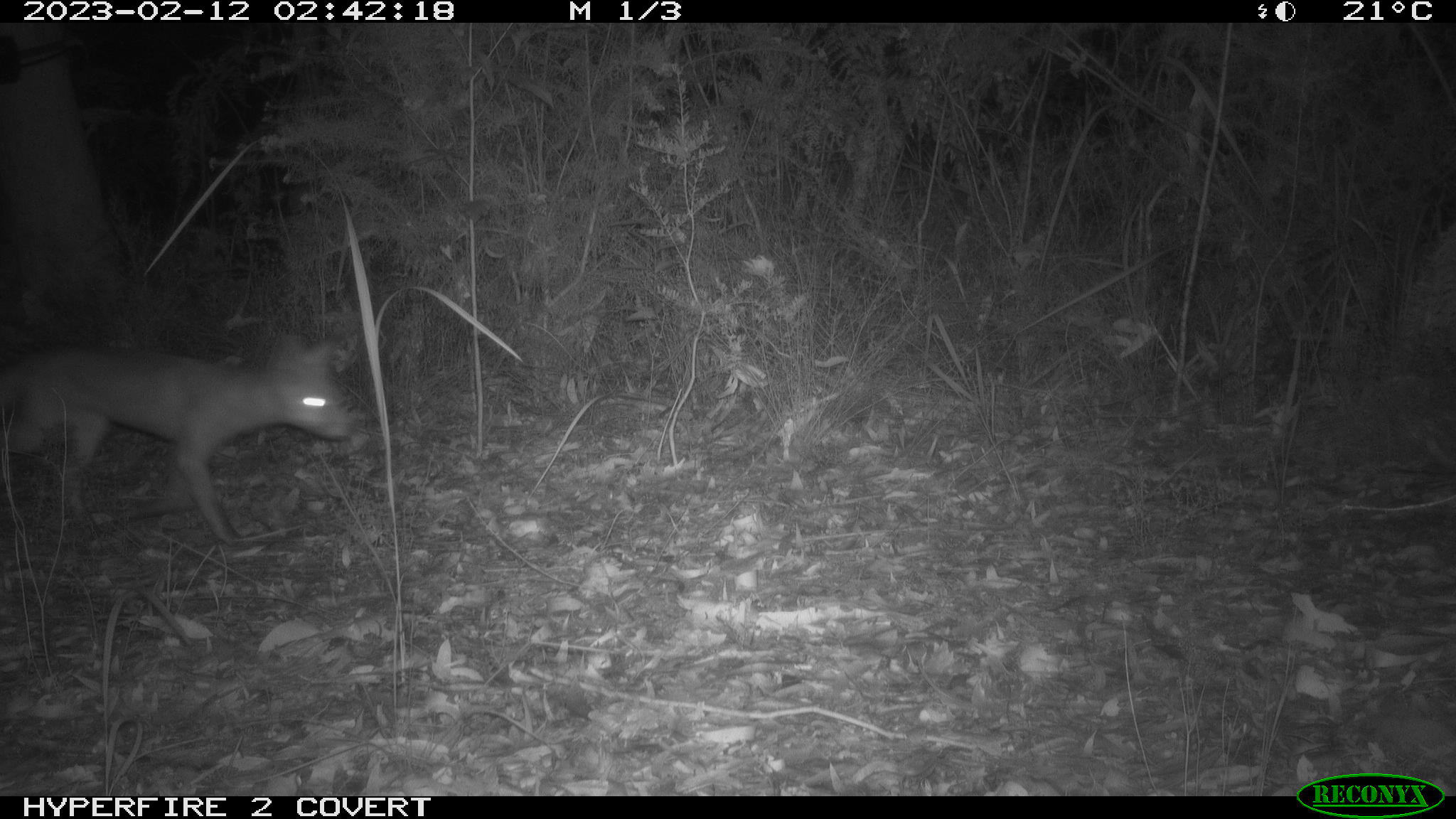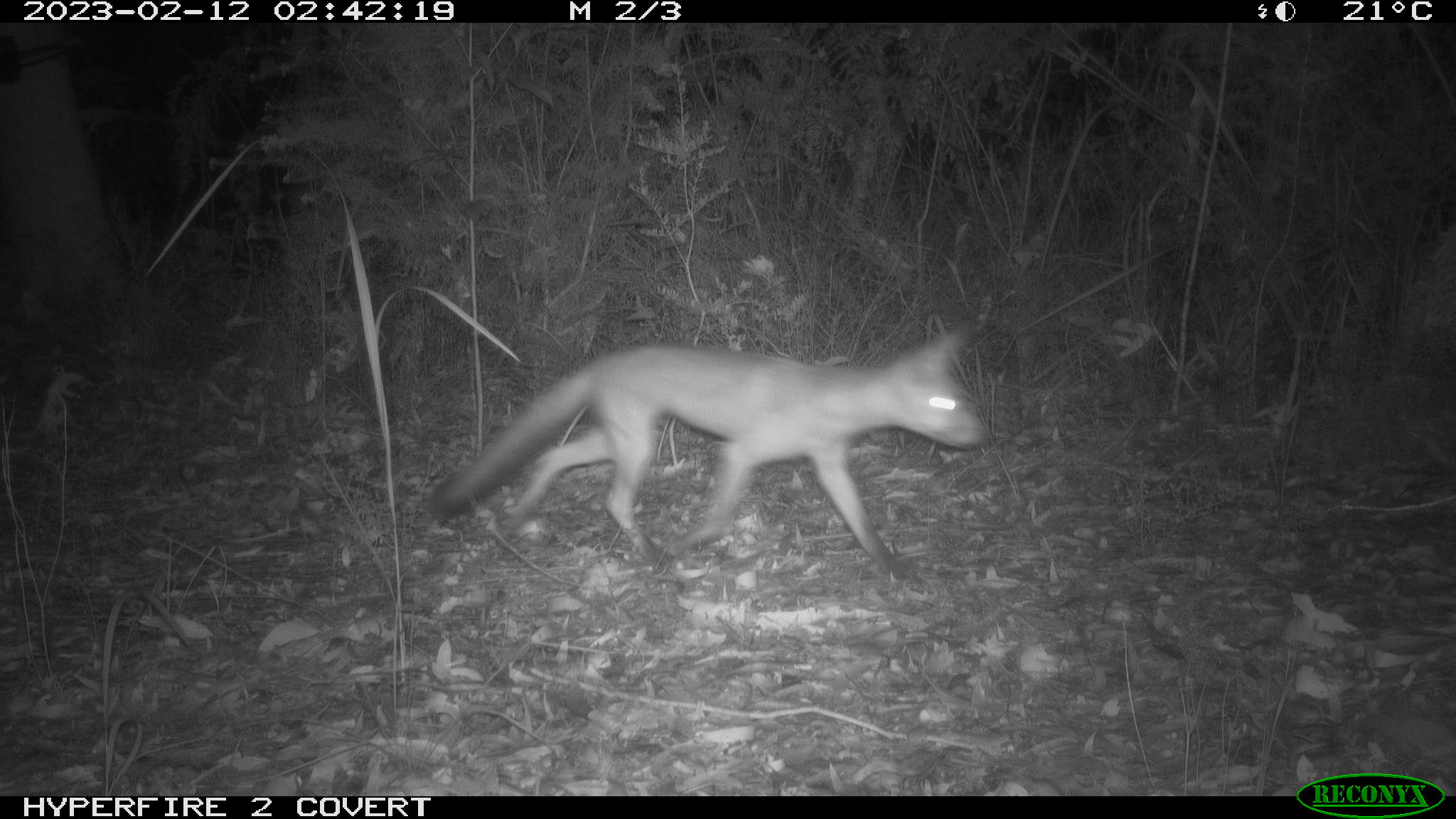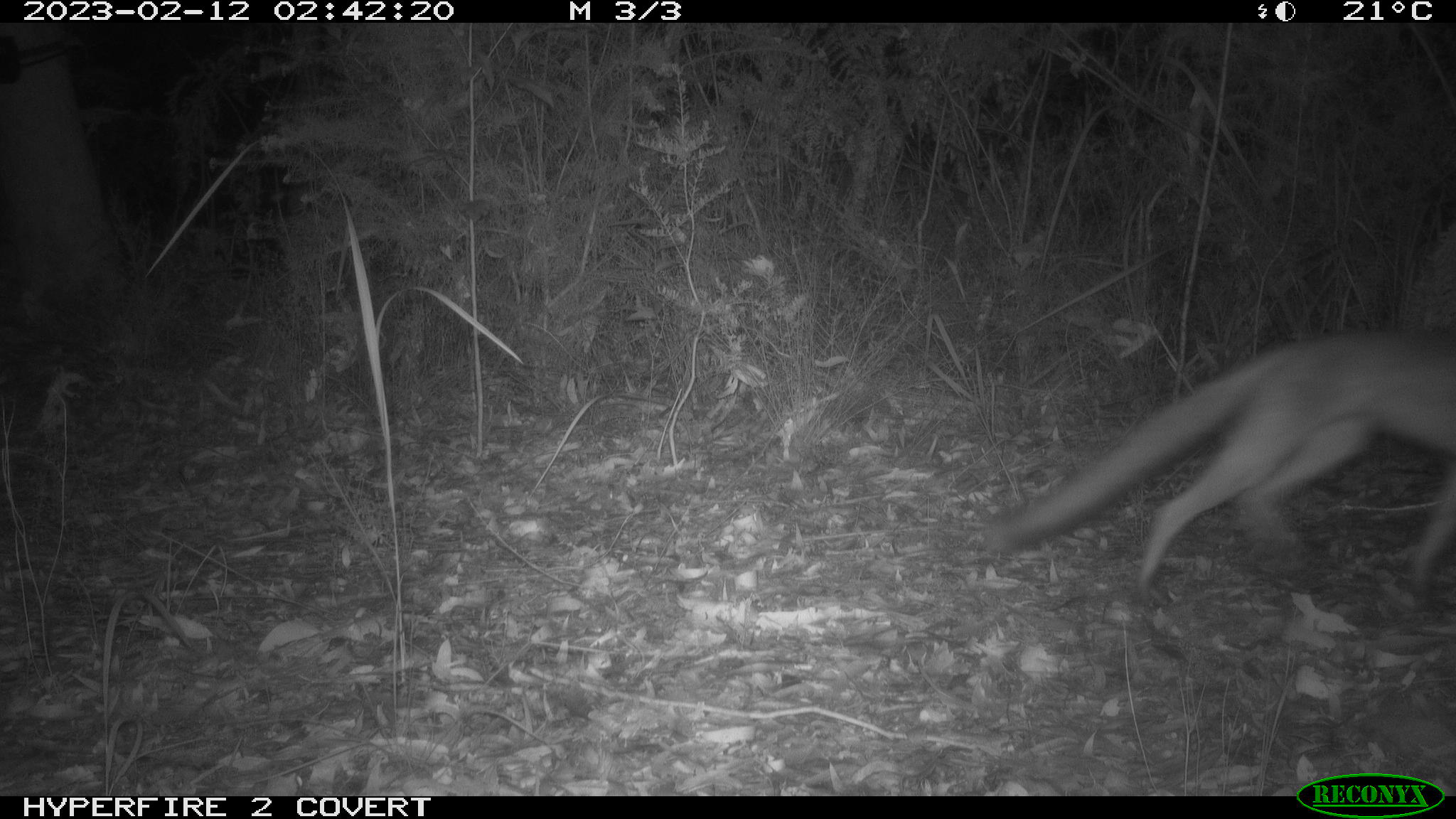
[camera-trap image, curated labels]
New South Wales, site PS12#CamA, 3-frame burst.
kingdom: Animalia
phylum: Chordata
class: Mammalia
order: Carnivora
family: Canidae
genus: Vulpes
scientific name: Vulpes vulpes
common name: red fox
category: fox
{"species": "fox (red fox) (Vulpes vulpes)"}